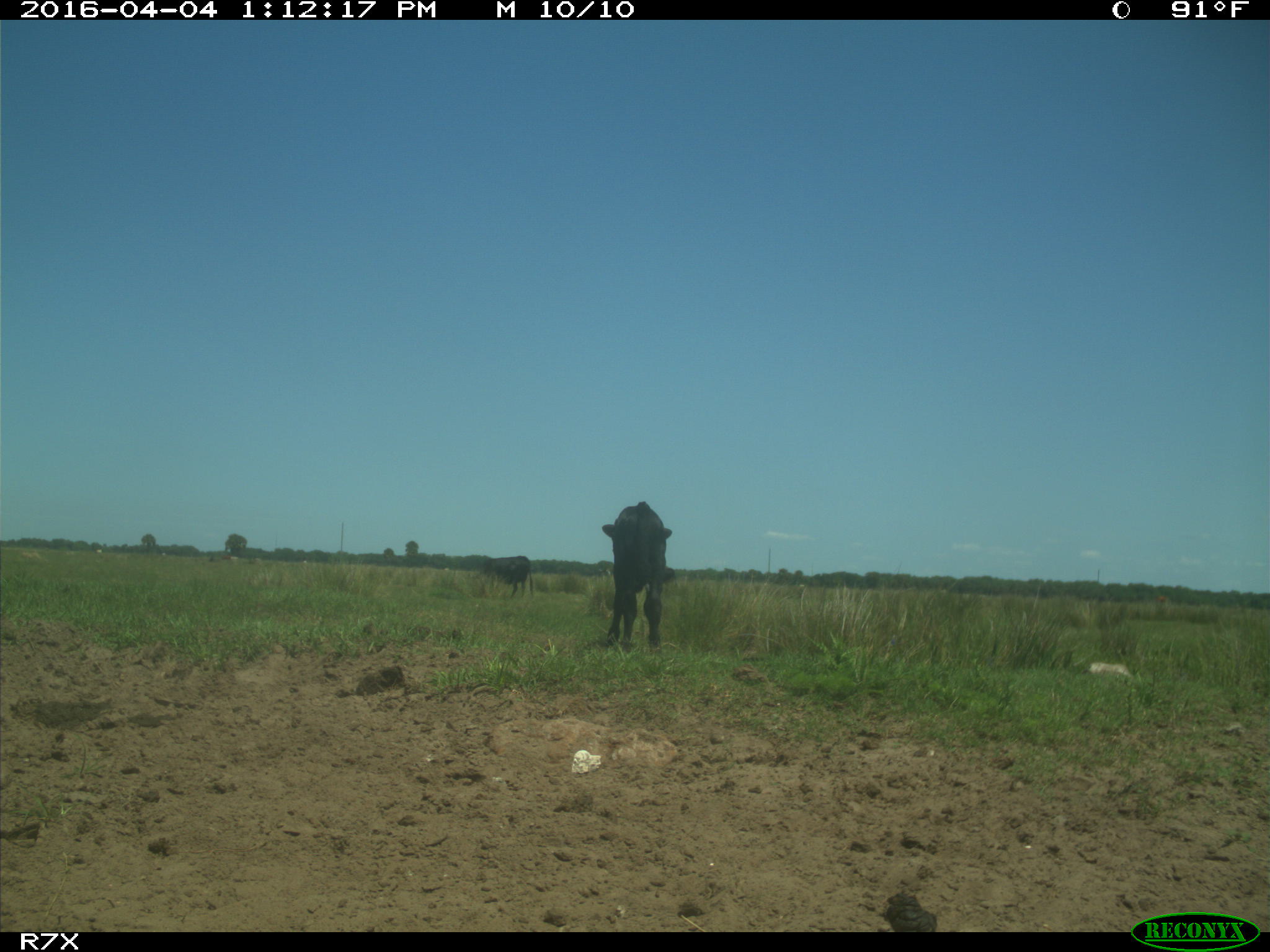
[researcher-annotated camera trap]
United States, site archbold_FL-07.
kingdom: Animalia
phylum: Chordata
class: Mammalia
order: Artiodactyla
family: Bovidae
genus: Bos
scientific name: Bos taurus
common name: domestic cow